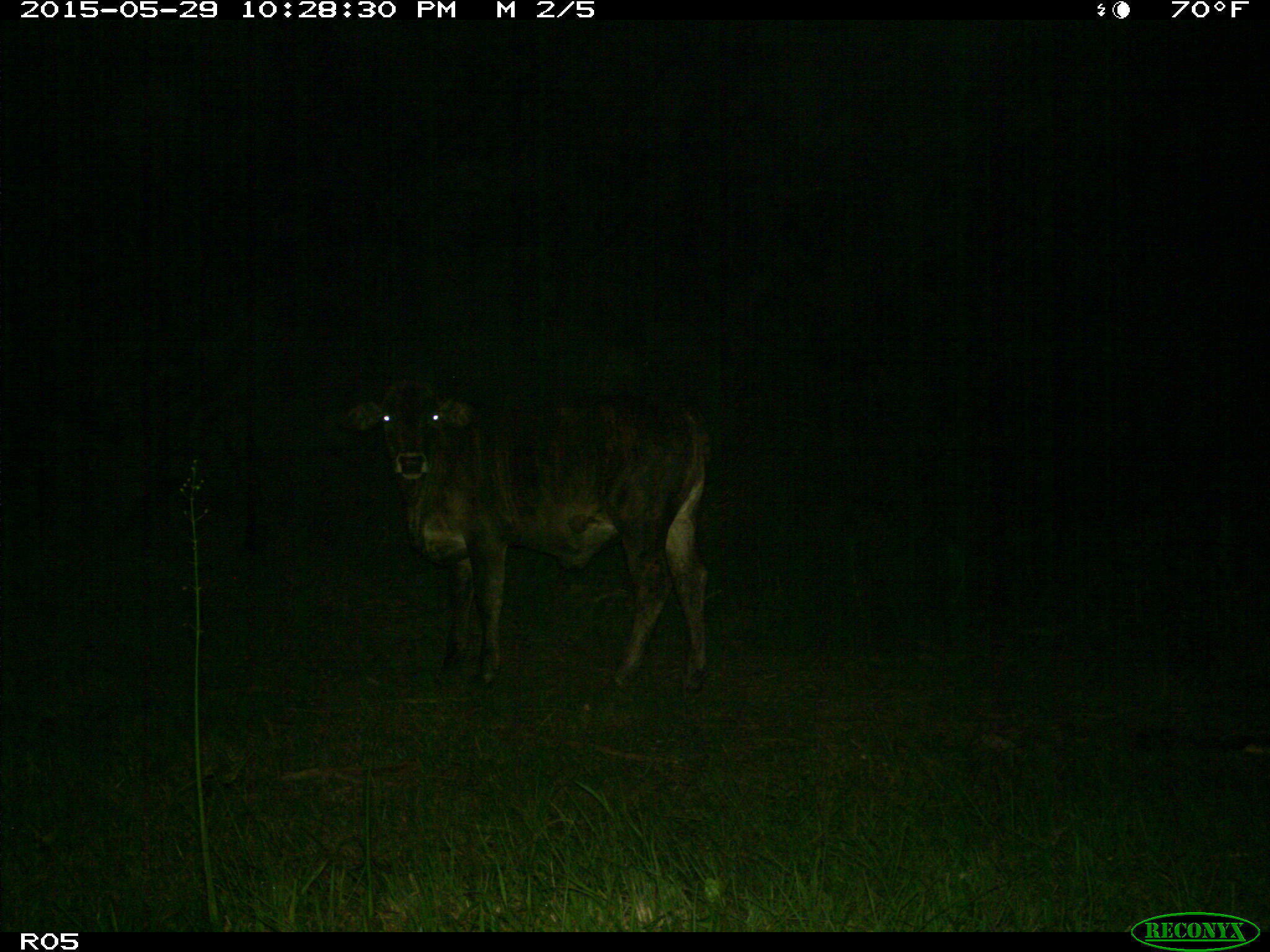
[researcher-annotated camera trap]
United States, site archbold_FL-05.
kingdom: Animalia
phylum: Chordata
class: Mammalia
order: Artiodactyla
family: Bovidae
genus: Bos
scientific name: Bos taurus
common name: domestic cow